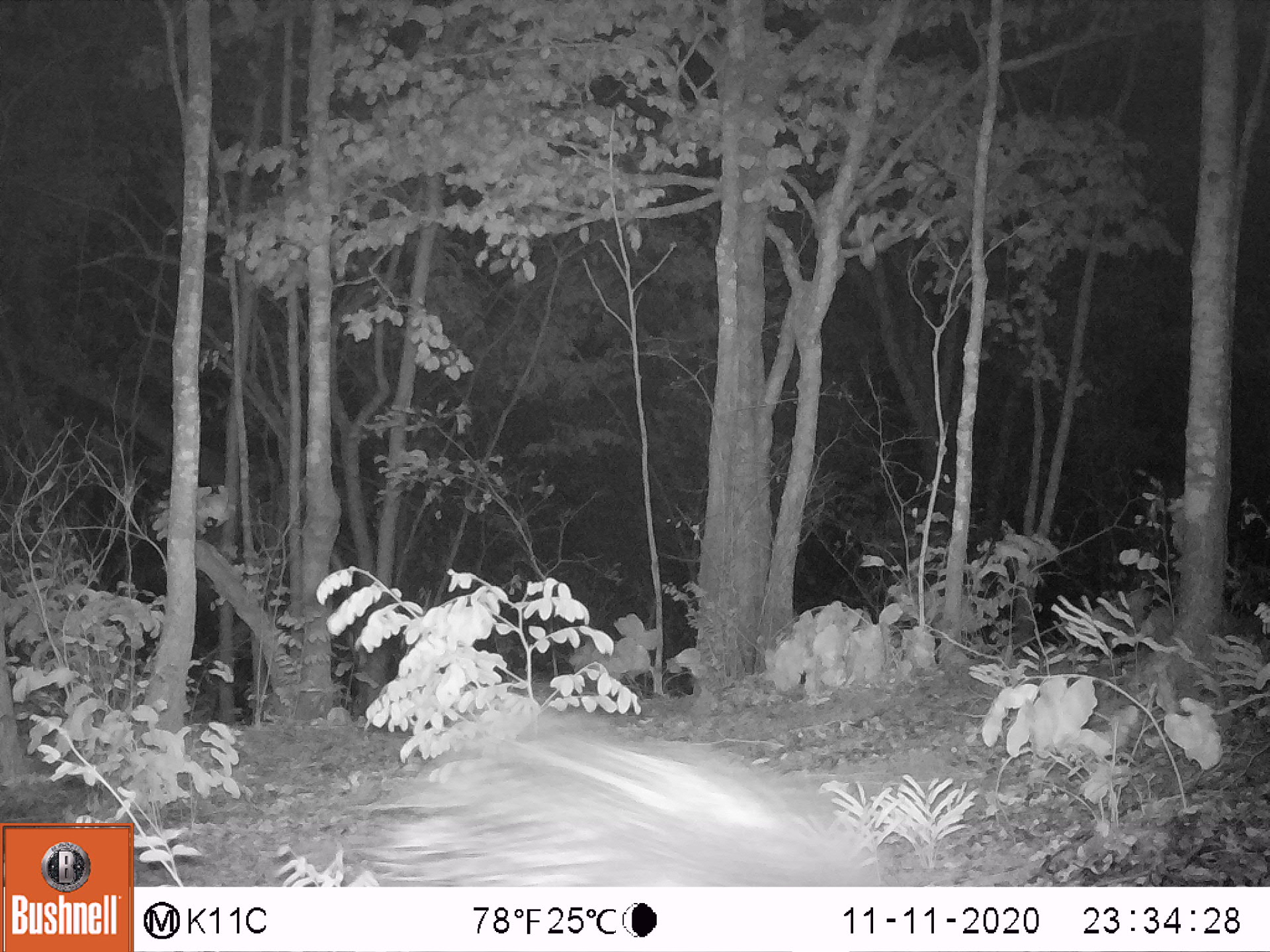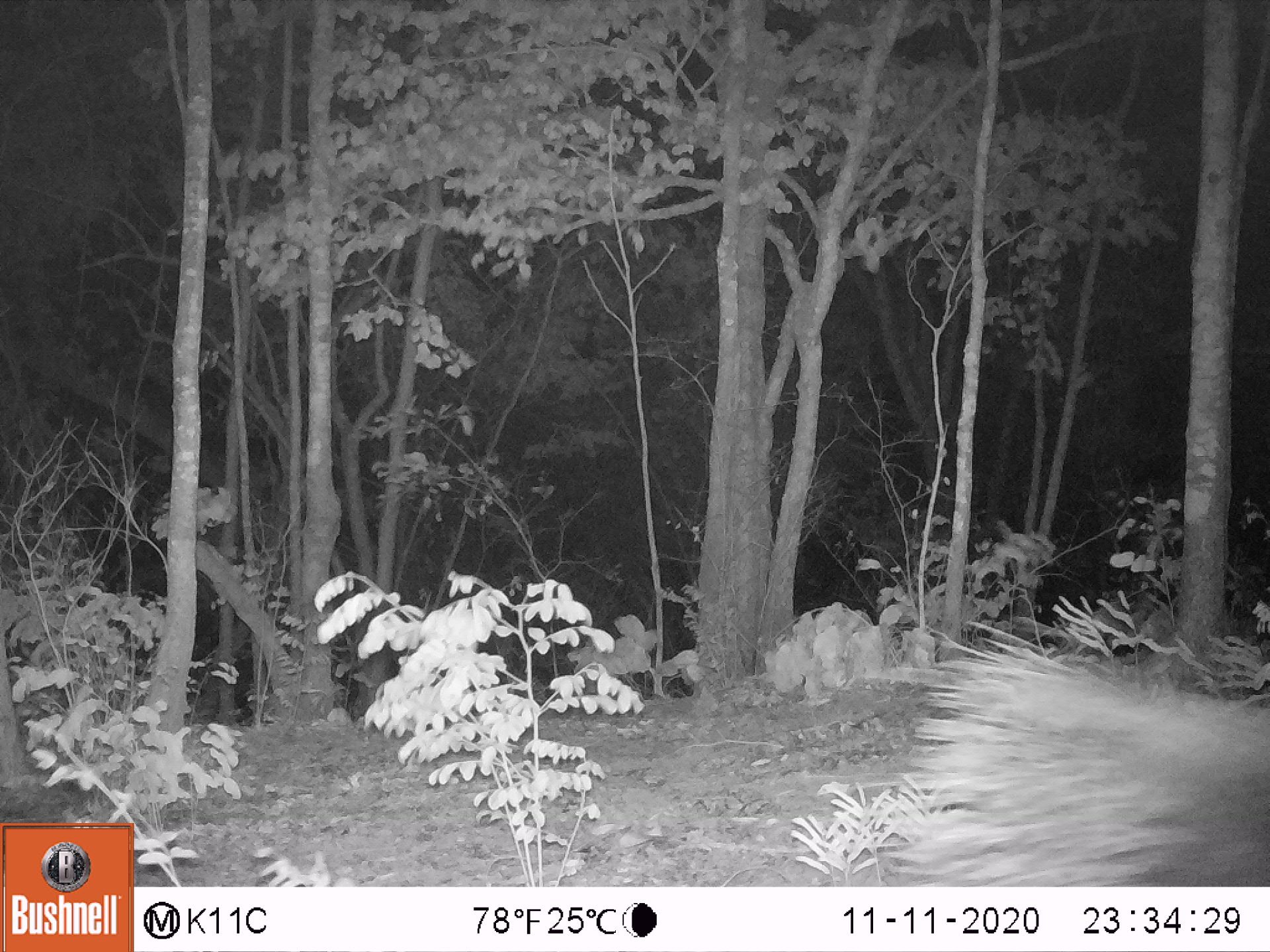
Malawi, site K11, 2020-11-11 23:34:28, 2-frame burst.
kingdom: Animalia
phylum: Chordata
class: Mammalia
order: Rodentia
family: Hystricidae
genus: Hystrix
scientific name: Hystrix africaeaustralis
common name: cape porcupine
Cape porcupine (Hystrix africaeaustralis), count 1.